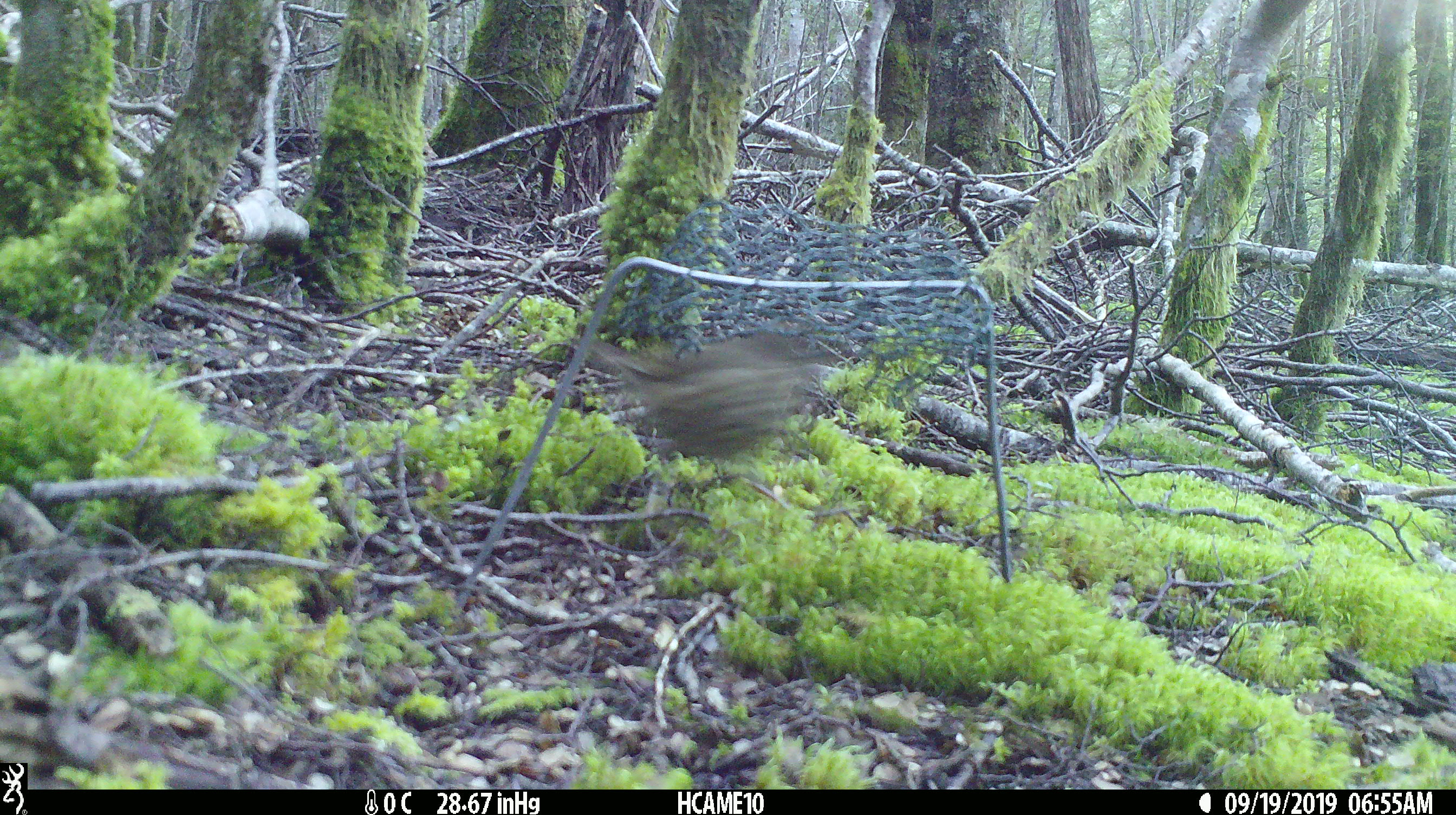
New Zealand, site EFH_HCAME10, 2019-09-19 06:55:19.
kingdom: Animalia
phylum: Chordata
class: Aves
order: Passeriformes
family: Turdidae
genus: Turdus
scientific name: Turdus merula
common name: eurasian blackbird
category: blackbird